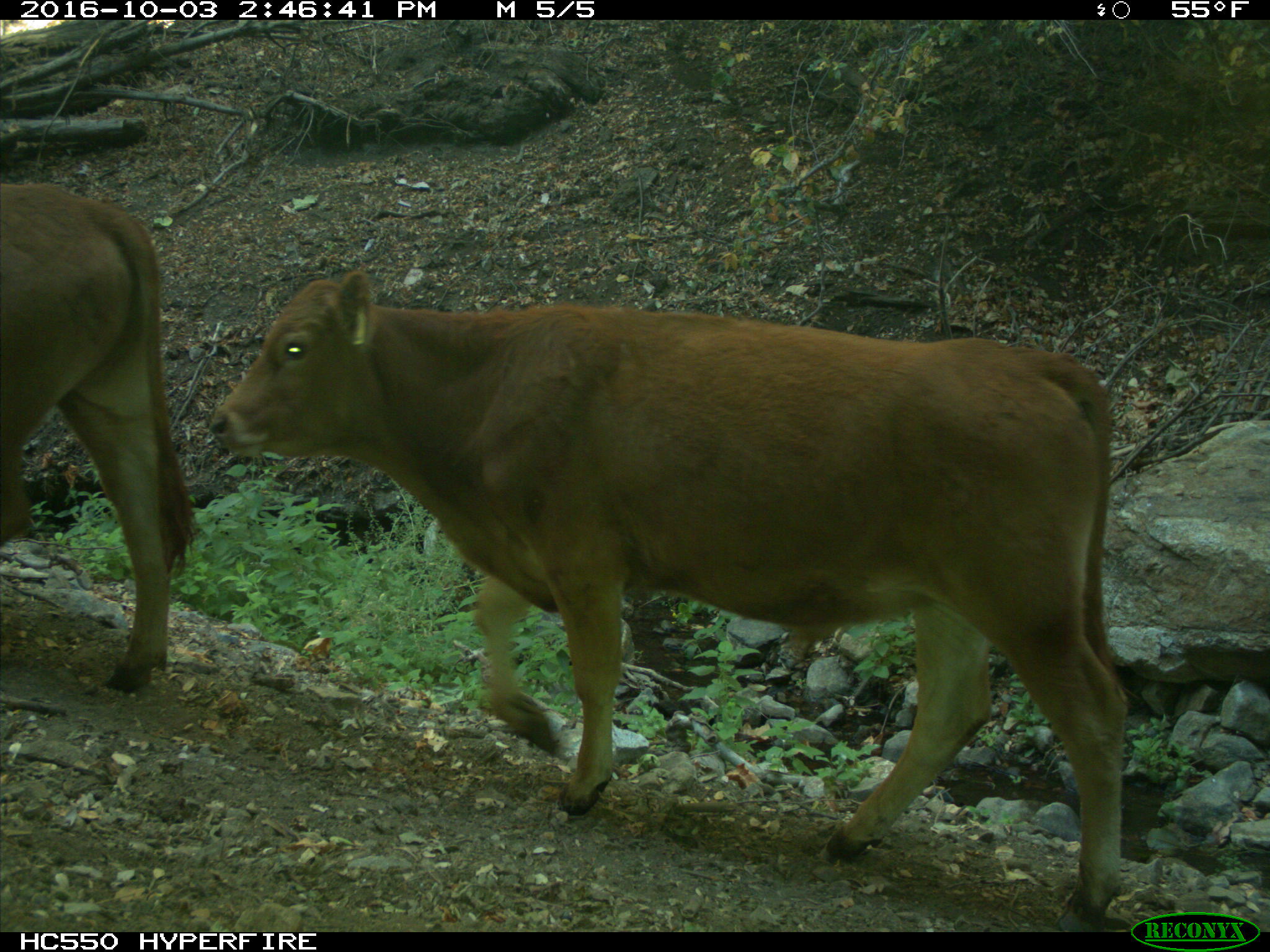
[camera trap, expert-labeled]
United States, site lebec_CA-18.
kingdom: Animalia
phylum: Chordata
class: Mammalia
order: Artiodactyla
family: Bovidae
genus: Bos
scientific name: Bos taurus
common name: domestic cow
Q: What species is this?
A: Bos taurus (domestic cow).